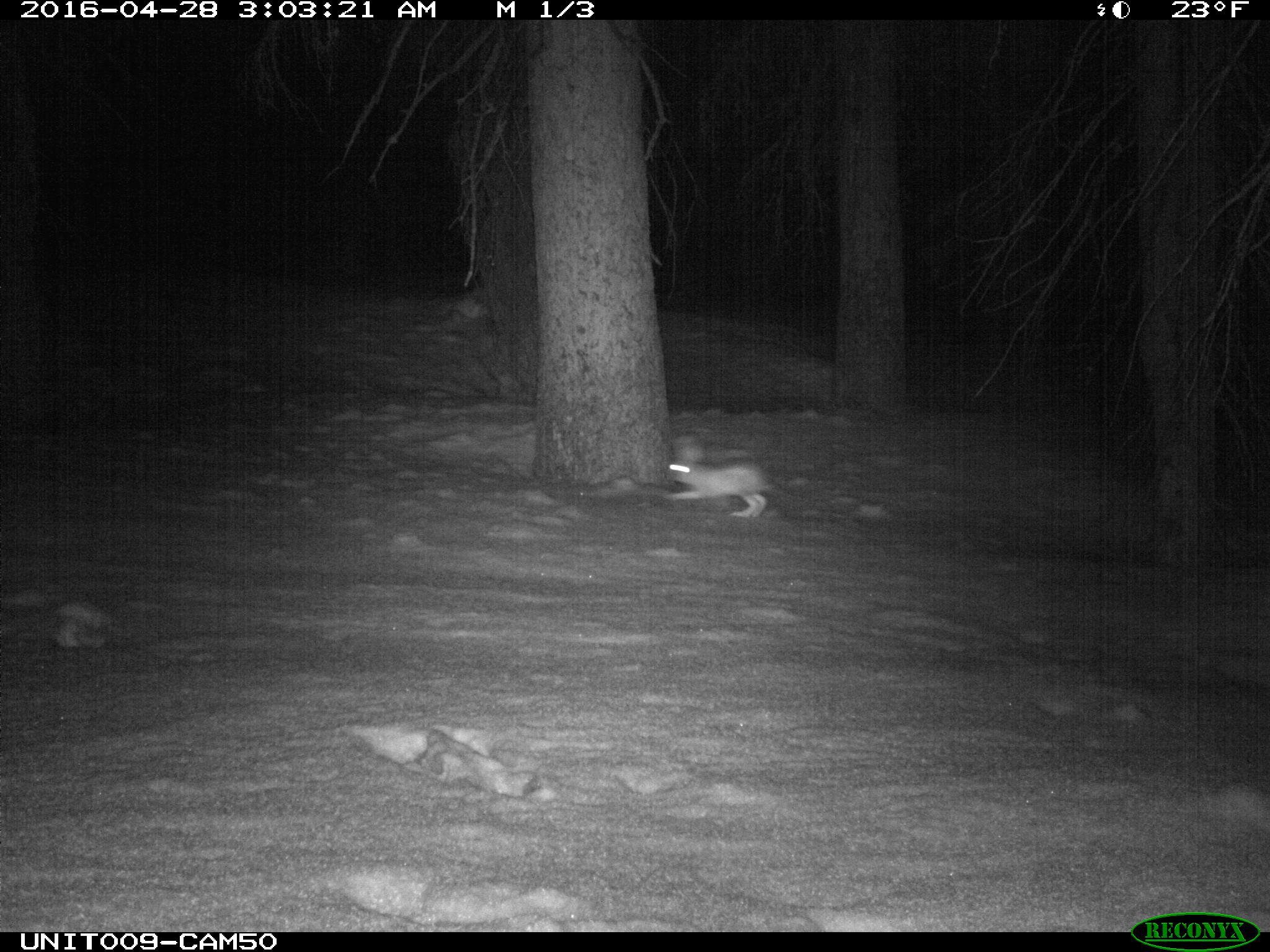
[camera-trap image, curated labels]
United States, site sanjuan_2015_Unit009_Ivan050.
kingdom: Animalia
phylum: Chordata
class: Mammalia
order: Lagomorpha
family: Leporidae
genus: Lepus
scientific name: Lepus americanus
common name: snowshoe hare